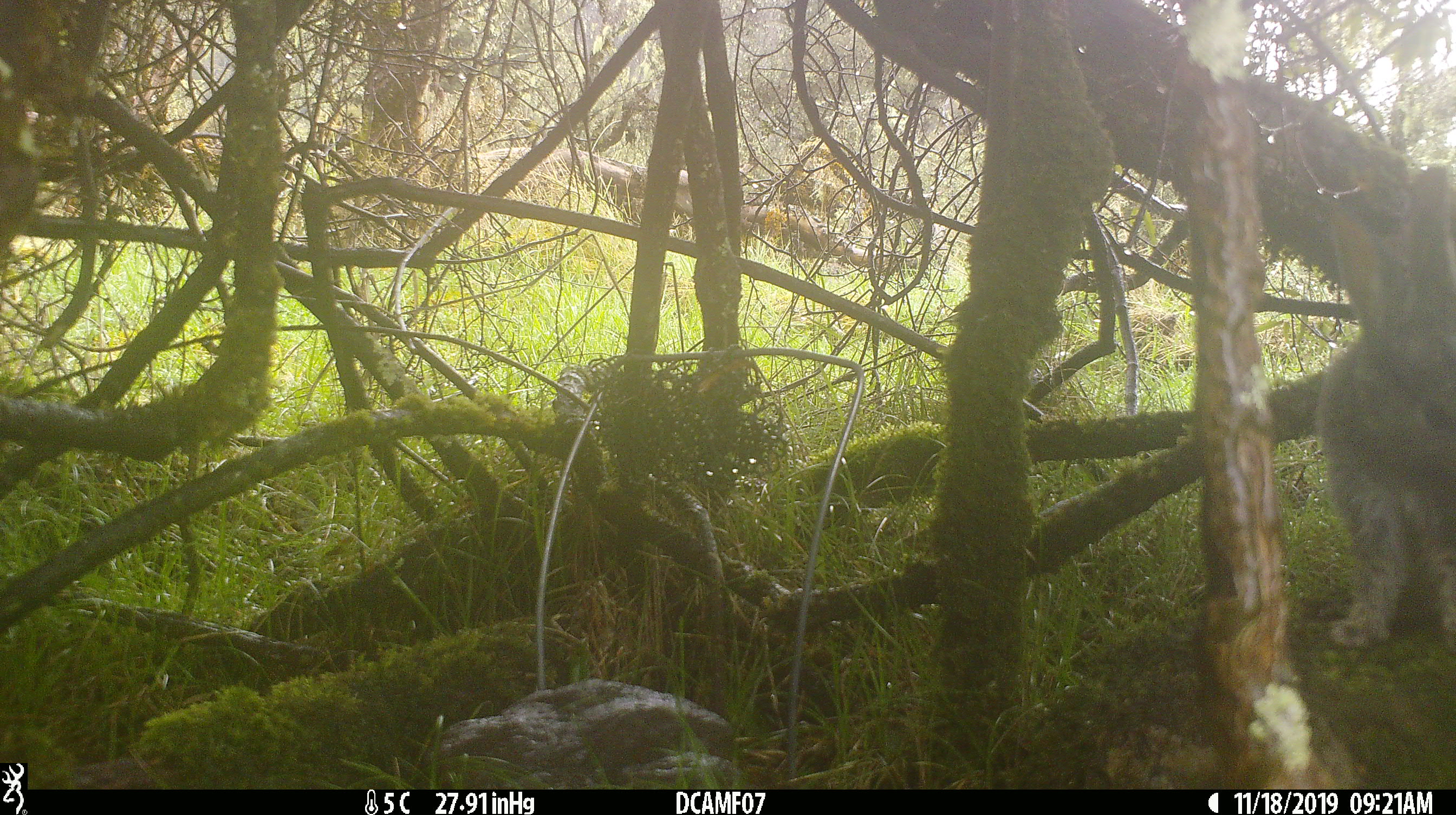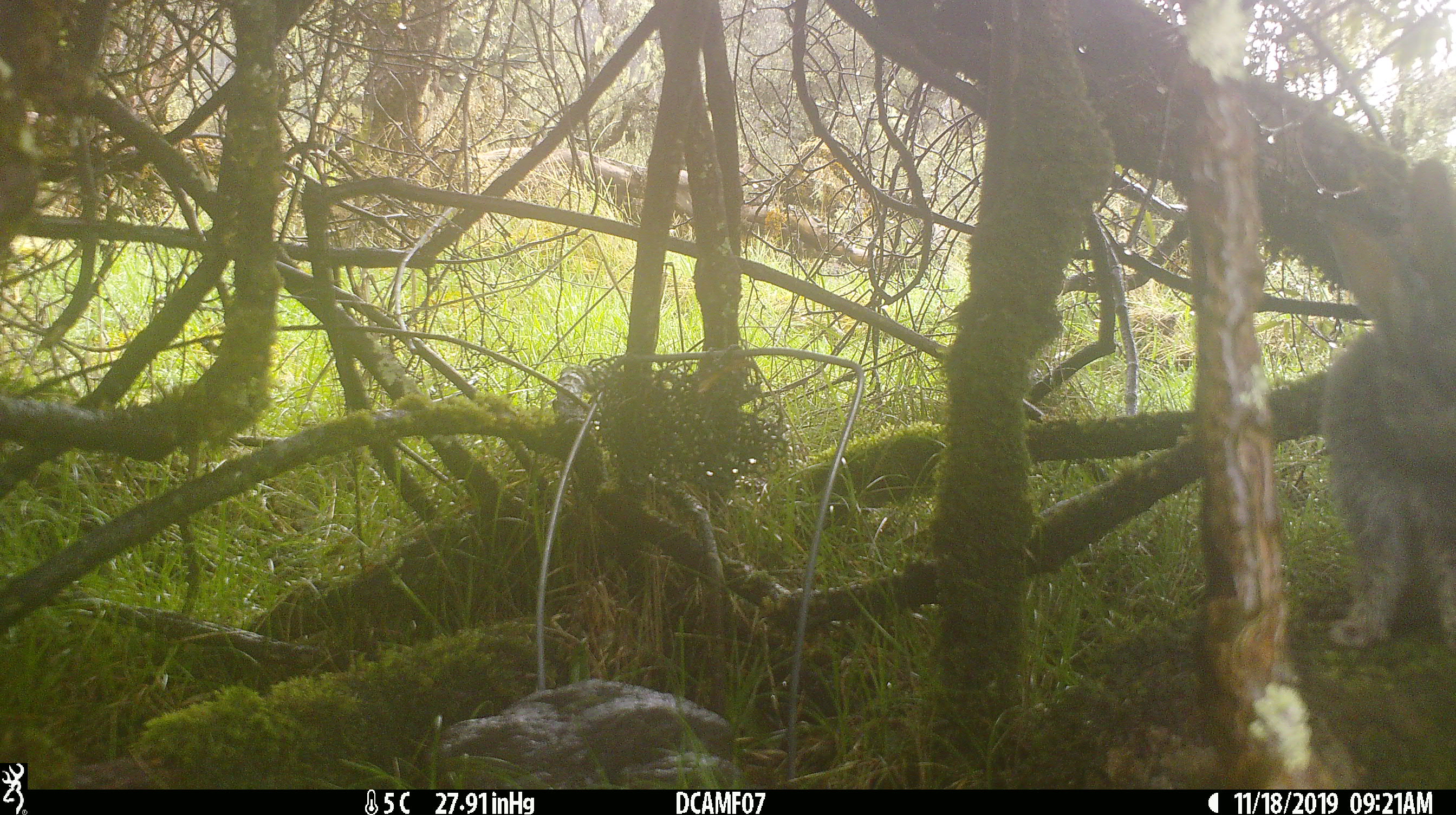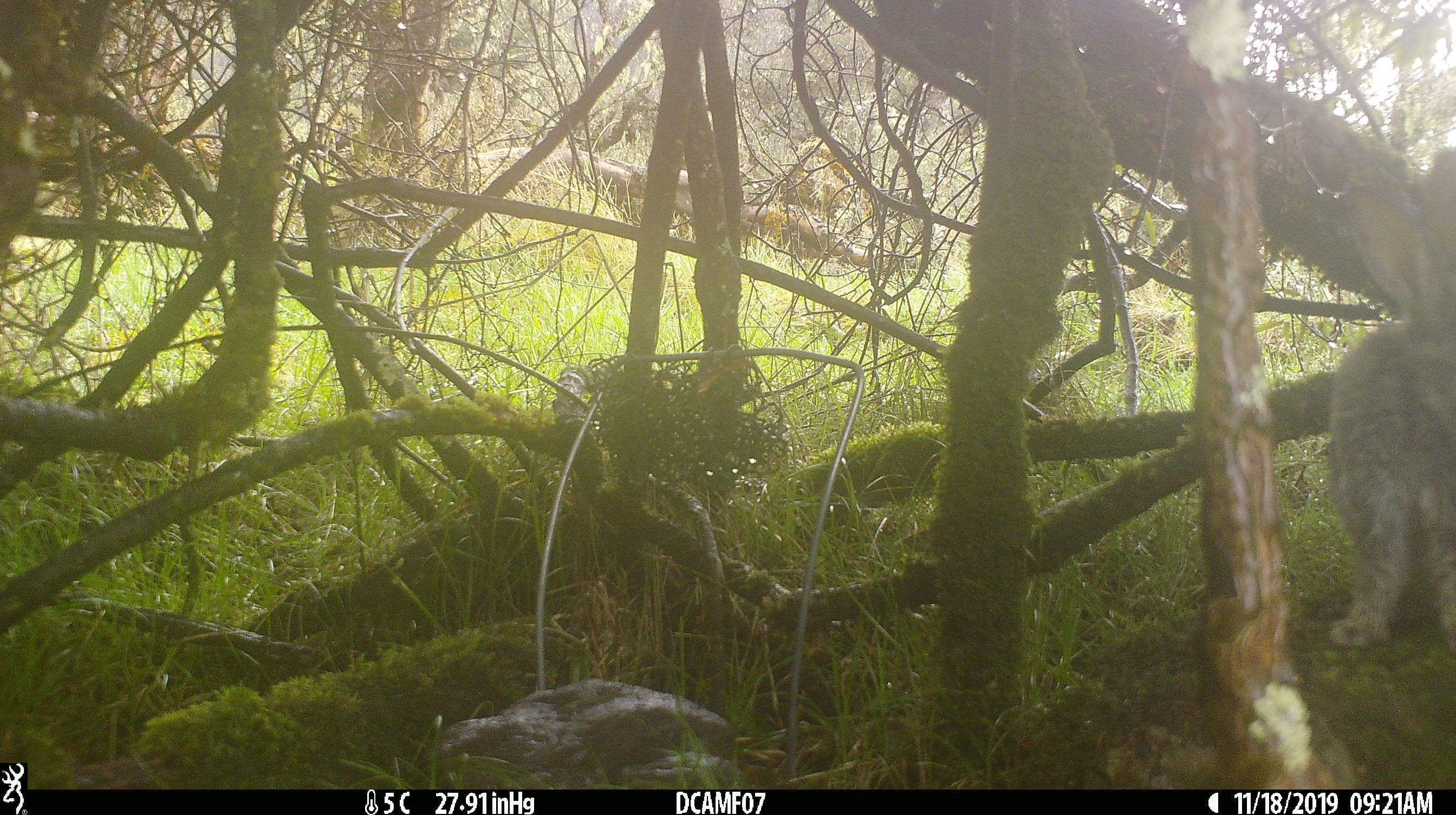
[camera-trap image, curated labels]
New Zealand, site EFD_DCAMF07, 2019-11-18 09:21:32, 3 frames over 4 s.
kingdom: Animalia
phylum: Chordata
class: Mammalia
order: Lagomorpha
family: Leporidae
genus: Oryctolagus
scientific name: Oryctolagus cuniculus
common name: european rabbit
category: rabbit